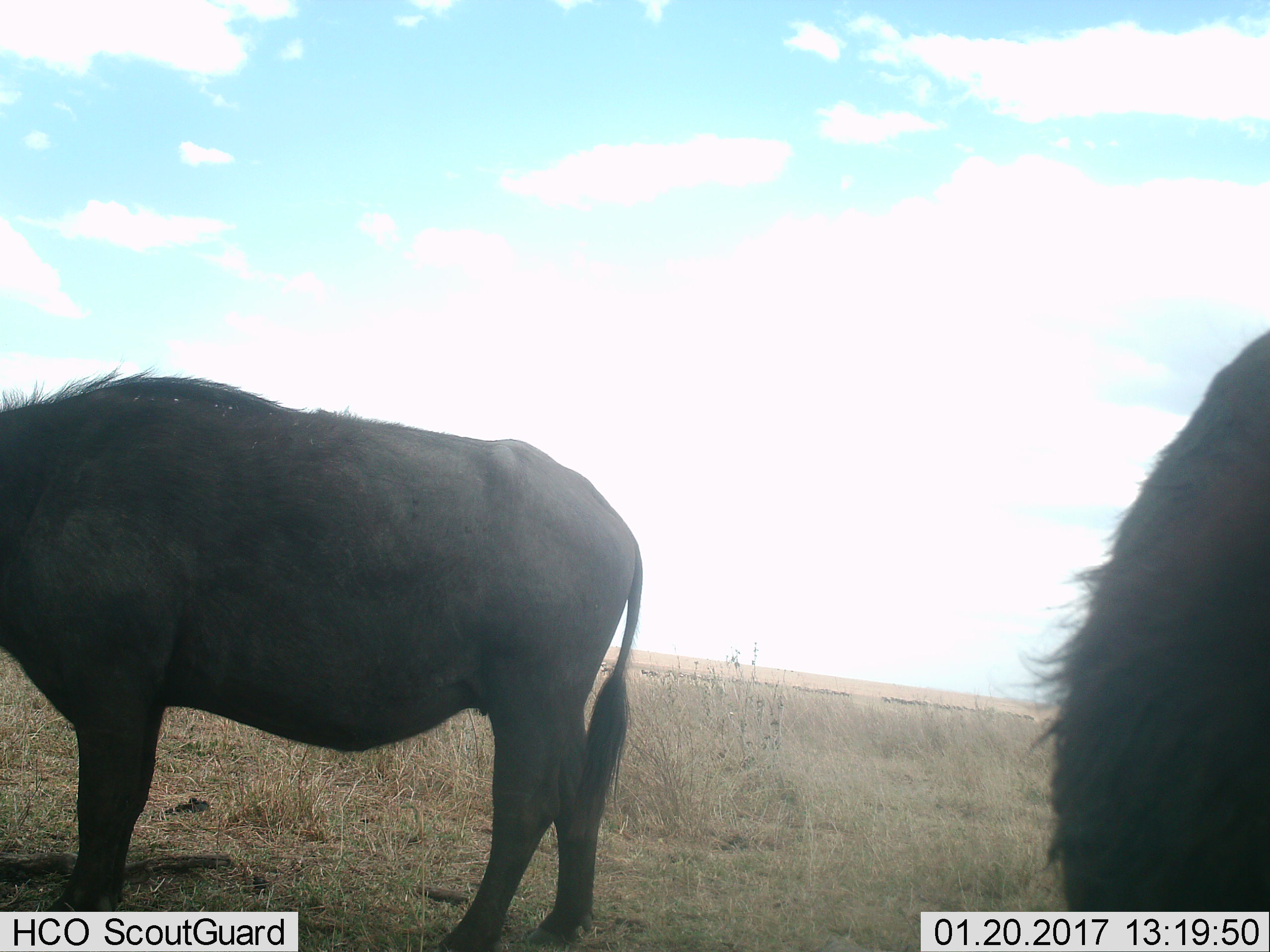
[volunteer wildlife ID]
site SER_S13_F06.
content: unidentified animal